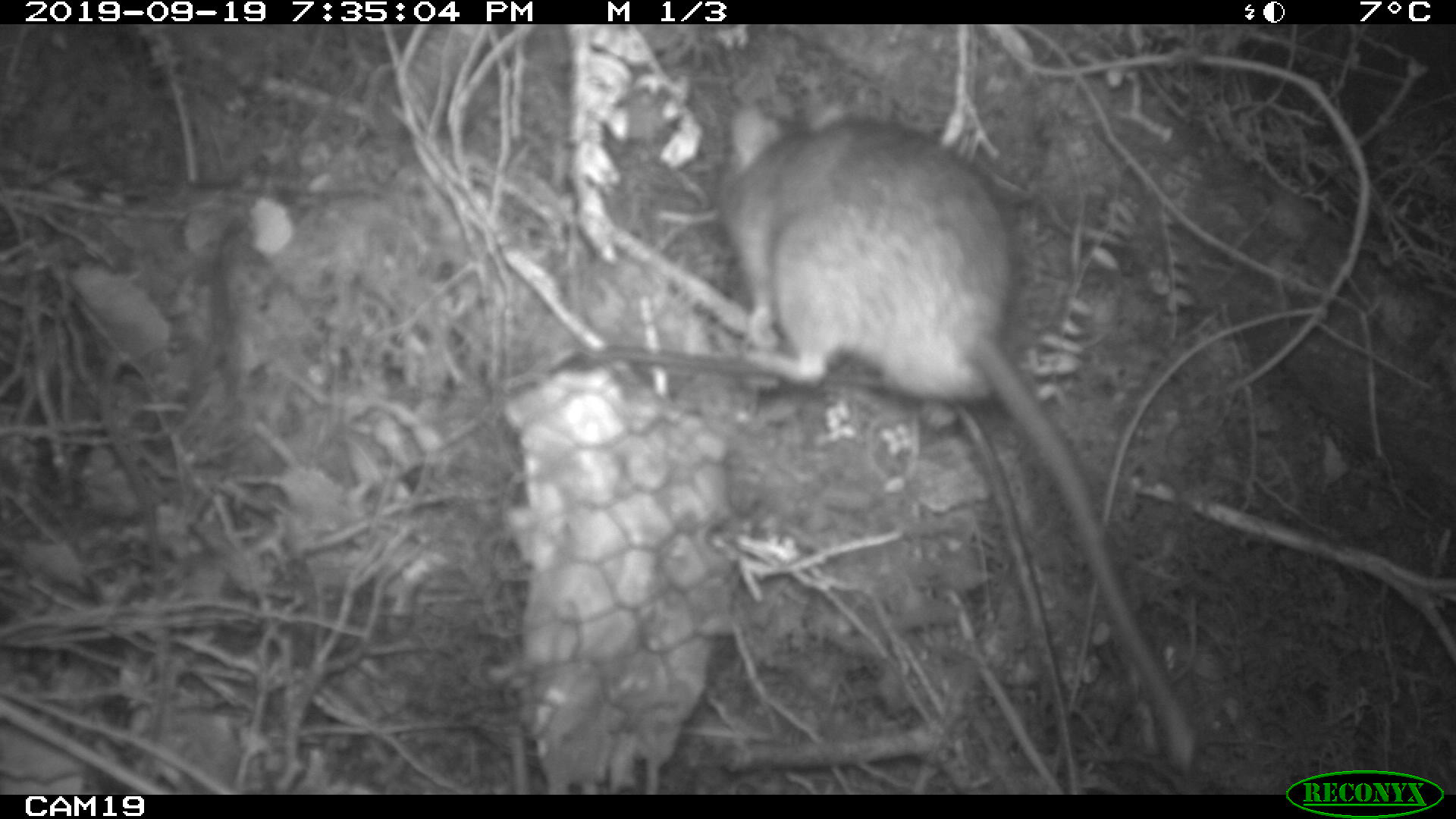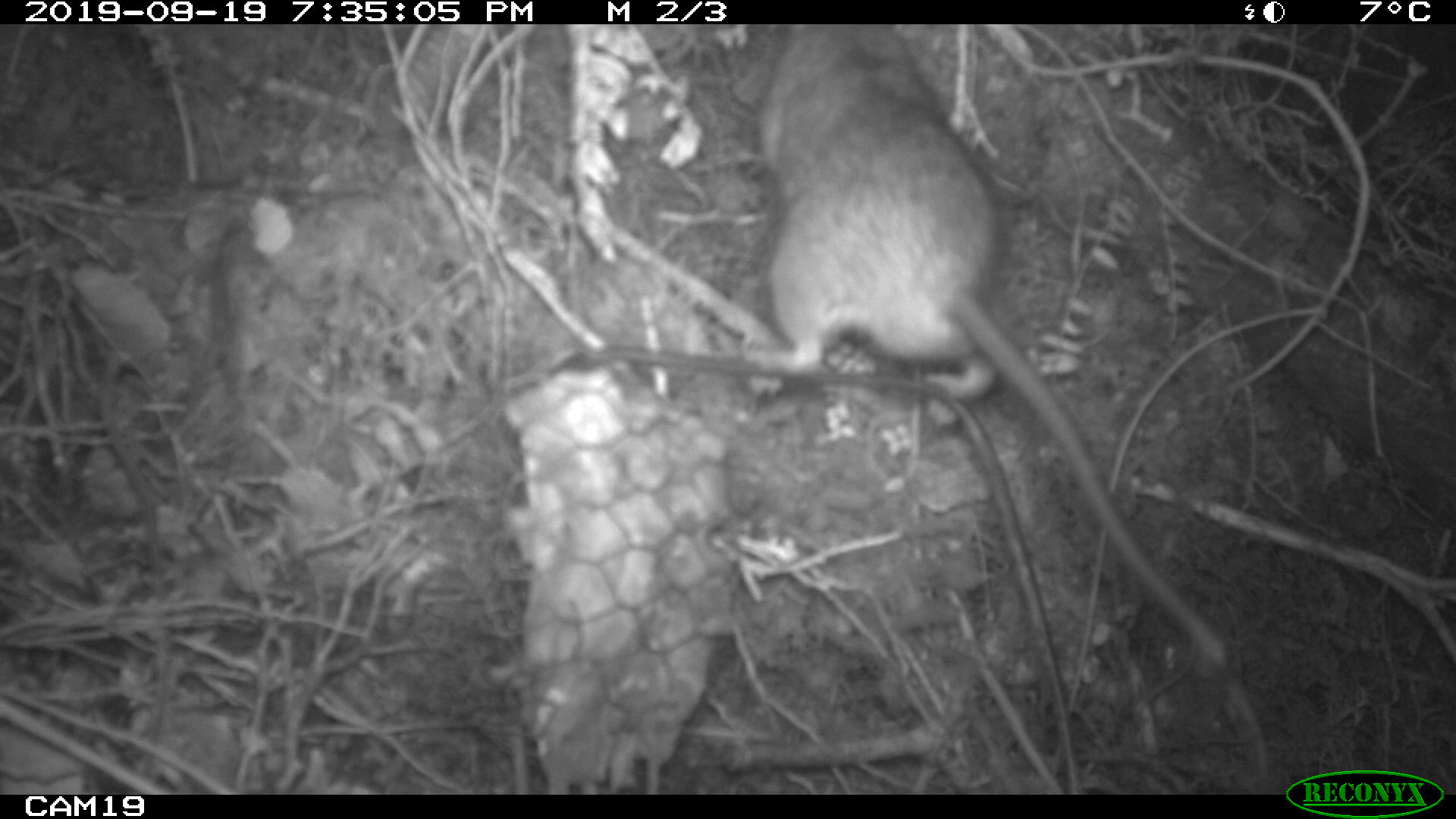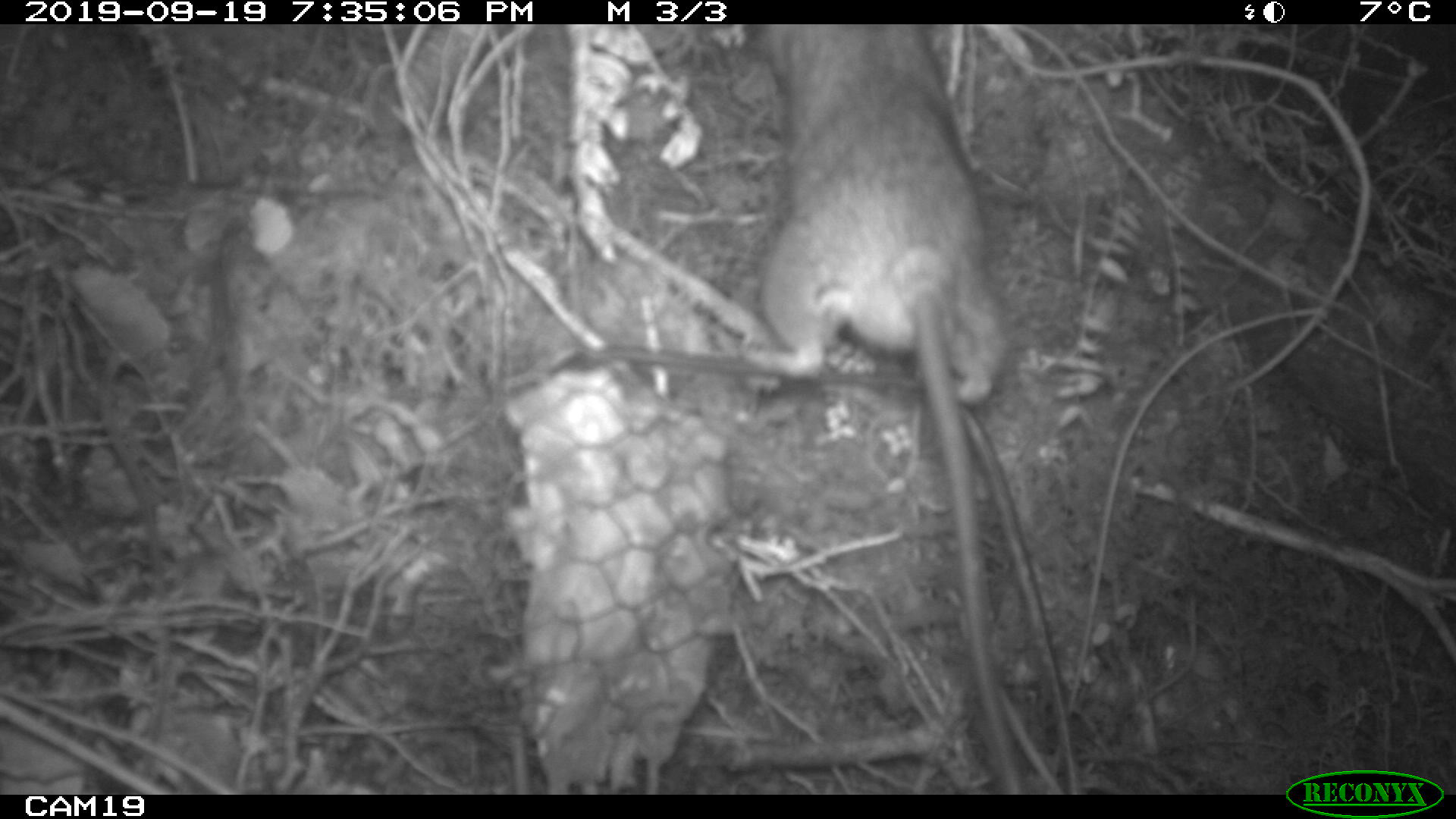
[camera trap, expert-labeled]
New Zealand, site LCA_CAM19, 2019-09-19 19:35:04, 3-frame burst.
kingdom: Animalia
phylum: Chordata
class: Mammalia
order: Rodentia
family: Muridae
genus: Rattus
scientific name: Rattus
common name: rat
Rat (Rattus).